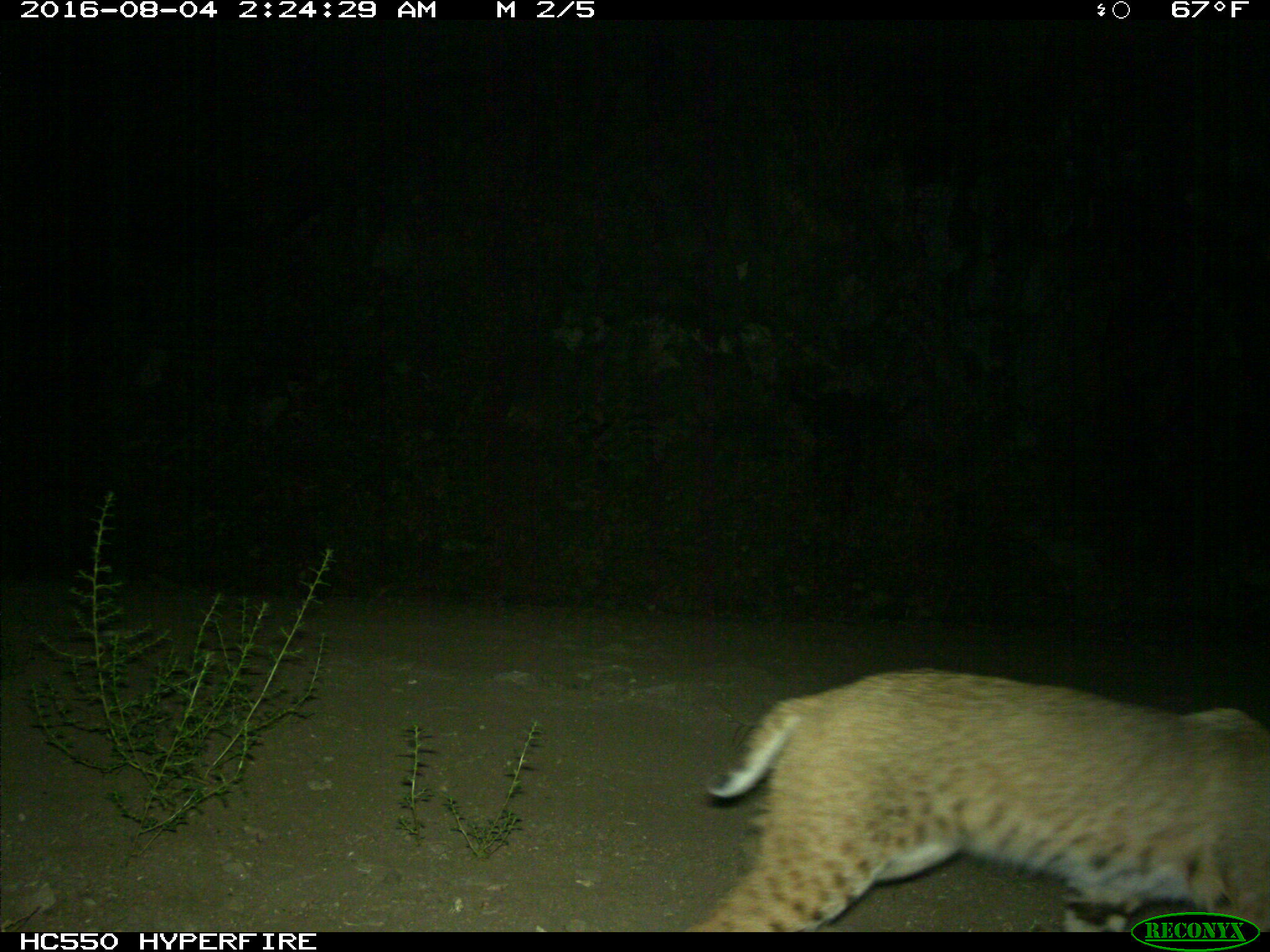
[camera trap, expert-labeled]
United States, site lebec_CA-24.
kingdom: Animalia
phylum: Chordata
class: Mammalia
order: Carnivora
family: Felidae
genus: Lynx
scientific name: Lynx rufus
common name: bobcat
Lynx rufus (bobcat).